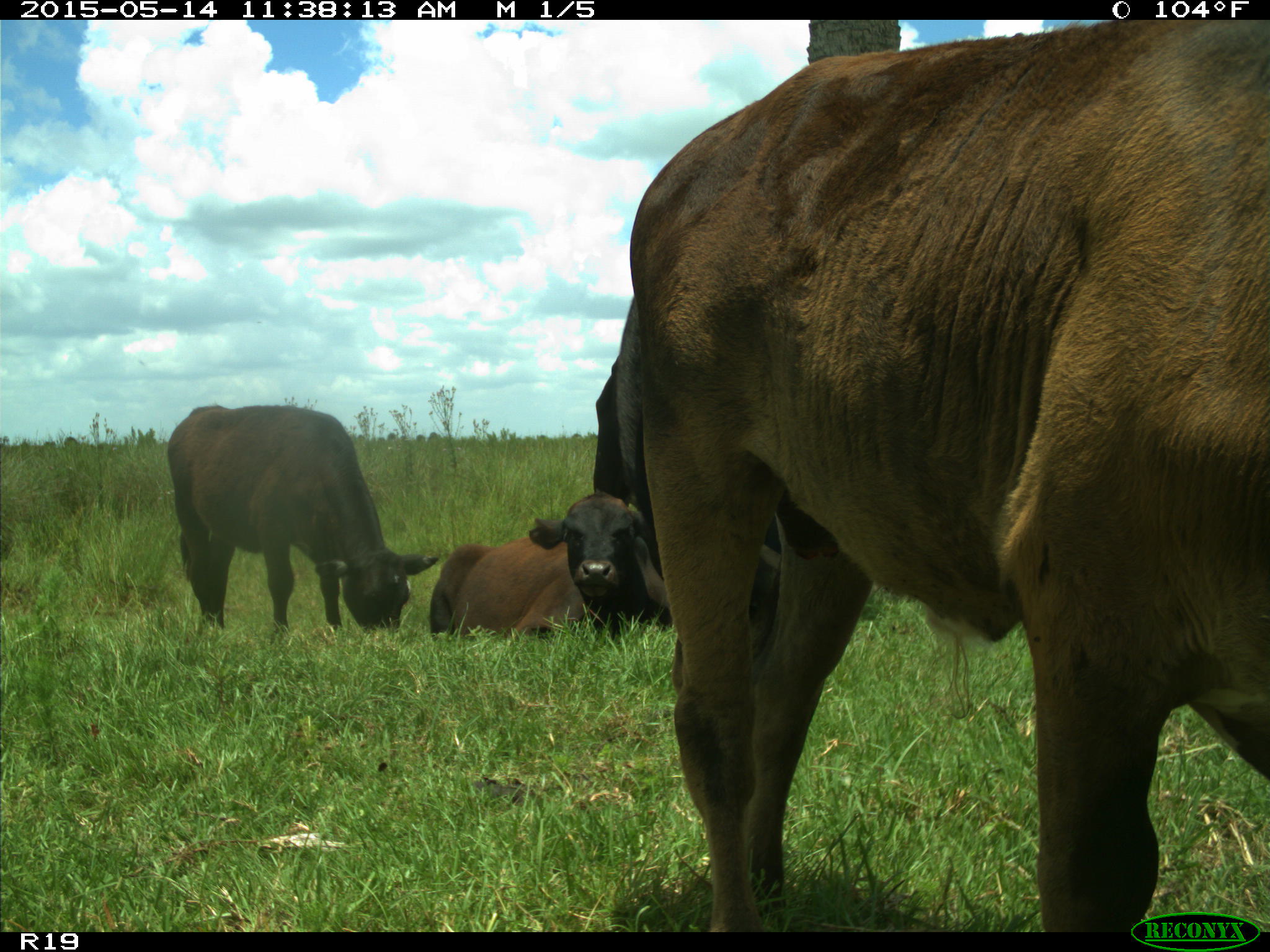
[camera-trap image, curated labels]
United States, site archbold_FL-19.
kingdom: Animalia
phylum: Chordata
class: Mammalia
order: Artiodactyla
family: Bovidae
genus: Bos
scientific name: Bos taurus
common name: domestic cow